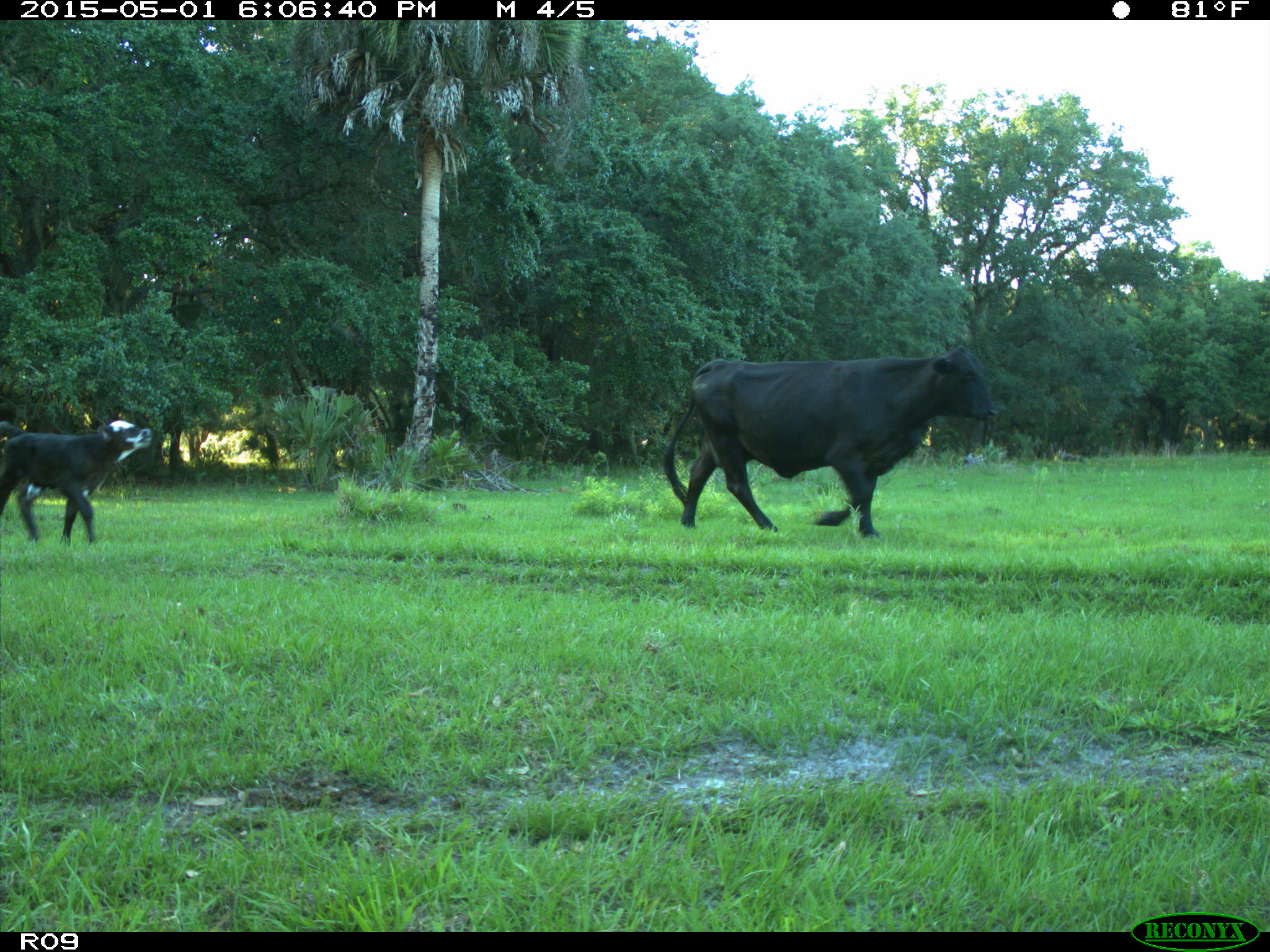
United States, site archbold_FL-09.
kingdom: Animalia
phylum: Chordata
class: Mammalia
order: Artiodactyla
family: Bovidae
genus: Bos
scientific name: Bos taurus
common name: domestic cow